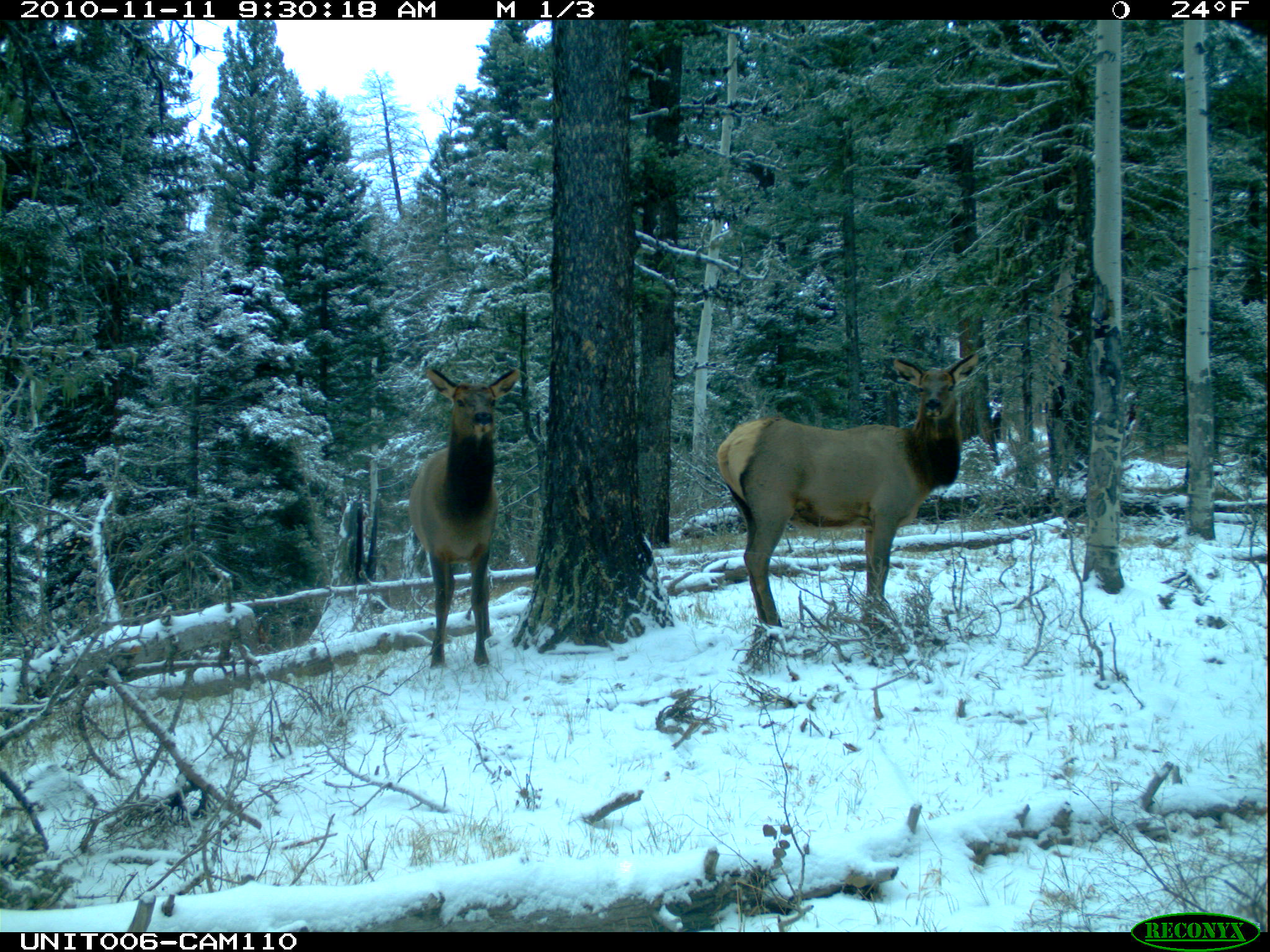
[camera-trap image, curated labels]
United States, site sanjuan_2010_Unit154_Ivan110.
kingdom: Animalia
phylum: Chordata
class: Mammalia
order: Artiodactyla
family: Cervidae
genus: Cervus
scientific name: Cervus elaphus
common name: red deer